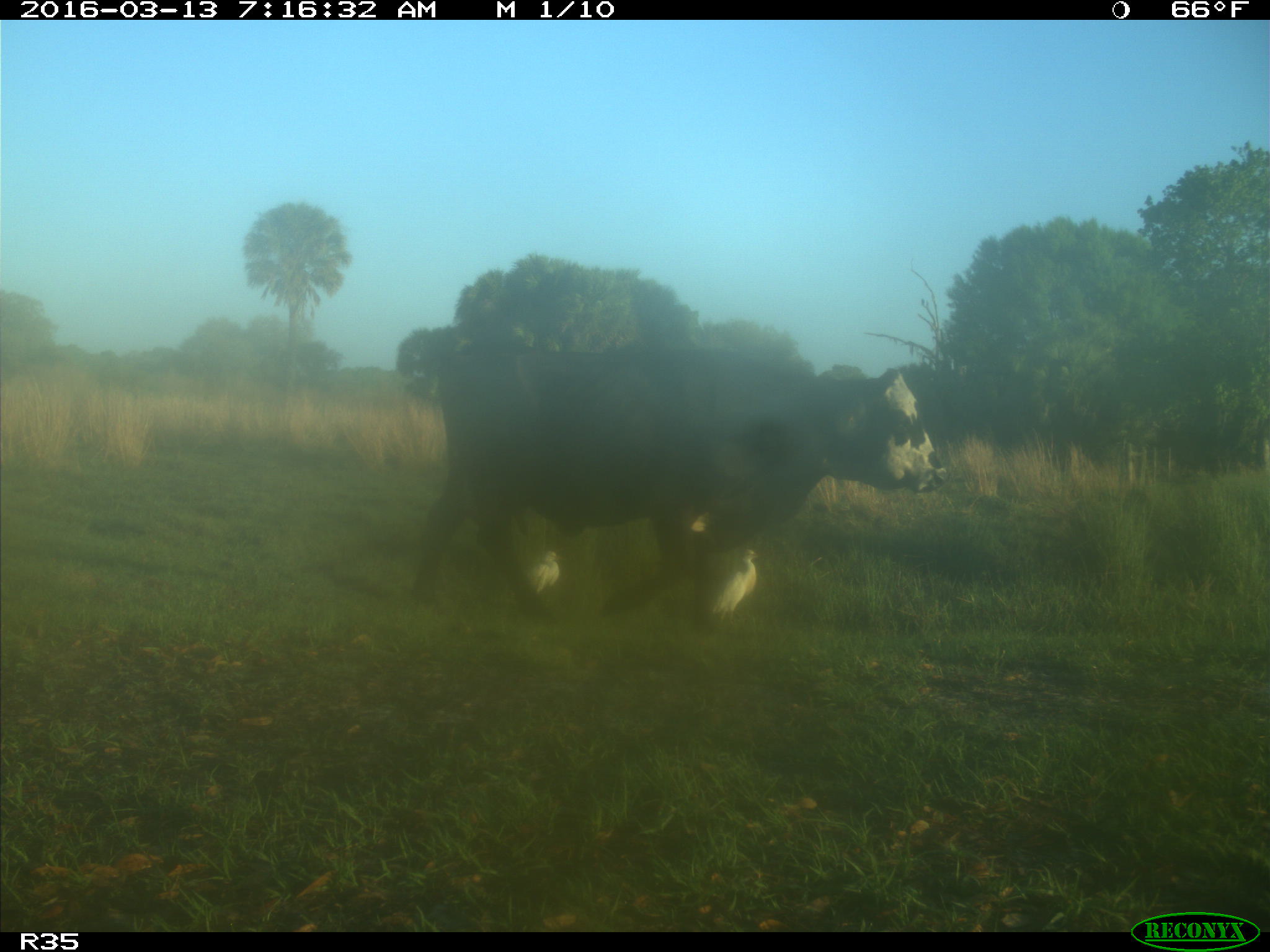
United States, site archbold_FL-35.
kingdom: Animalia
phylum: Chordata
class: Mammalia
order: Artiodactyla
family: Bovidae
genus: Bos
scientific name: Bos taurus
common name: domestic cow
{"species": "Bos taurus (domestic cow)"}